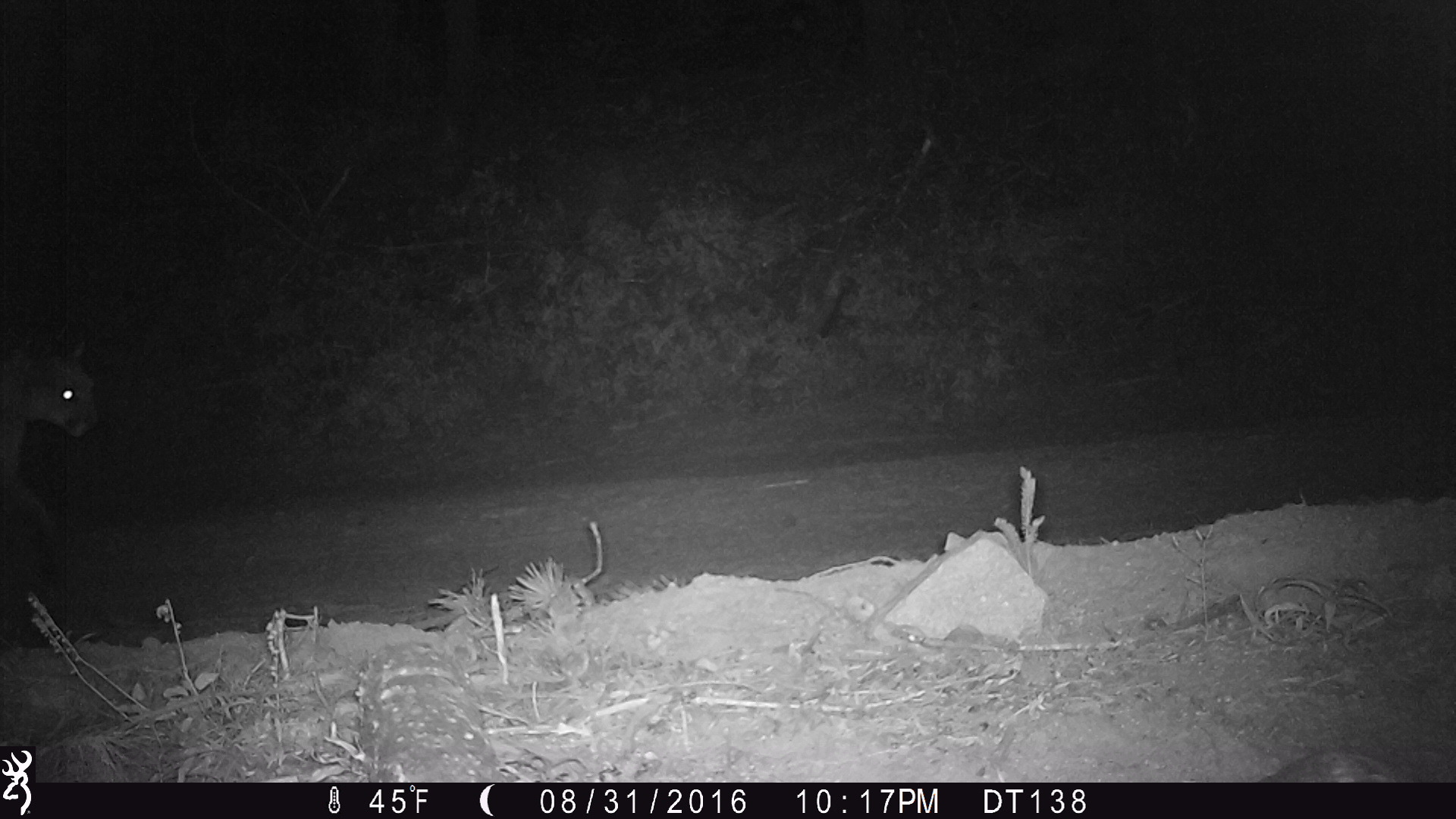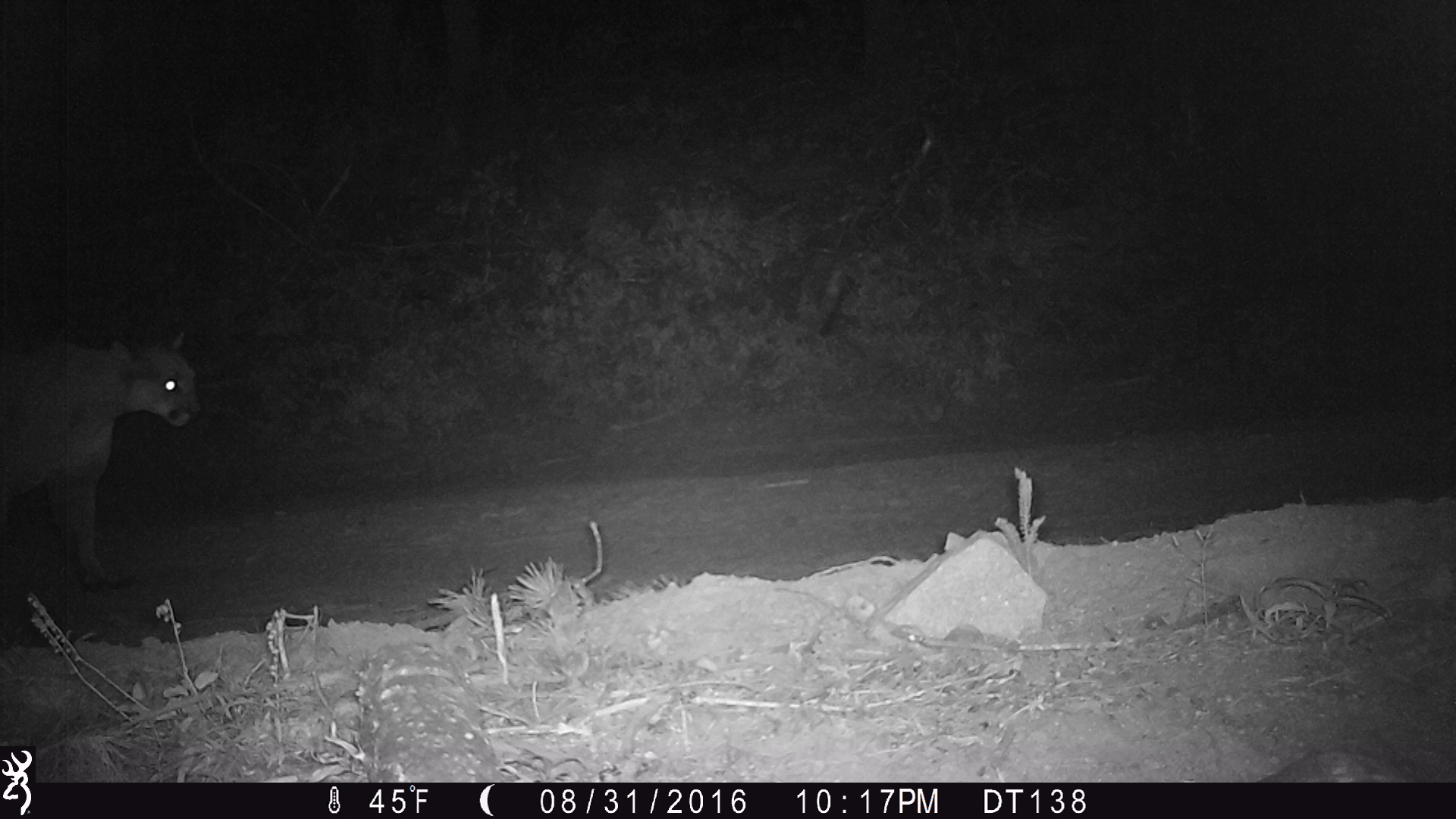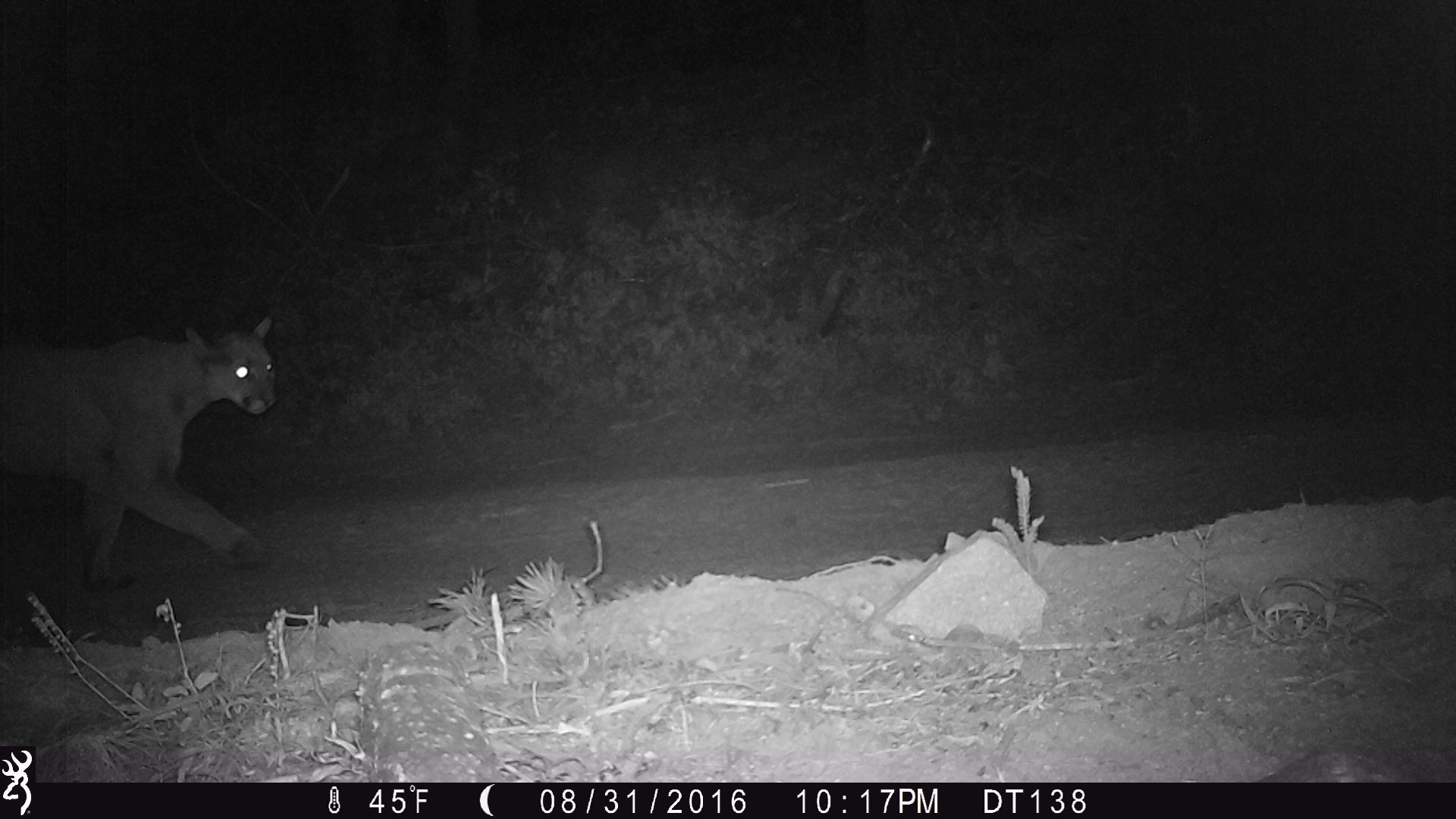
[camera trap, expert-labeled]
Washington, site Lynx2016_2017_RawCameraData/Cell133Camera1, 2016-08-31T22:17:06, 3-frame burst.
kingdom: Animalia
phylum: Chordata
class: Mammalia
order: Carnivora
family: Felidae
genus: Puma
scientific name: Puma concolor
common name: mountain lion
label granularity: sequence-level